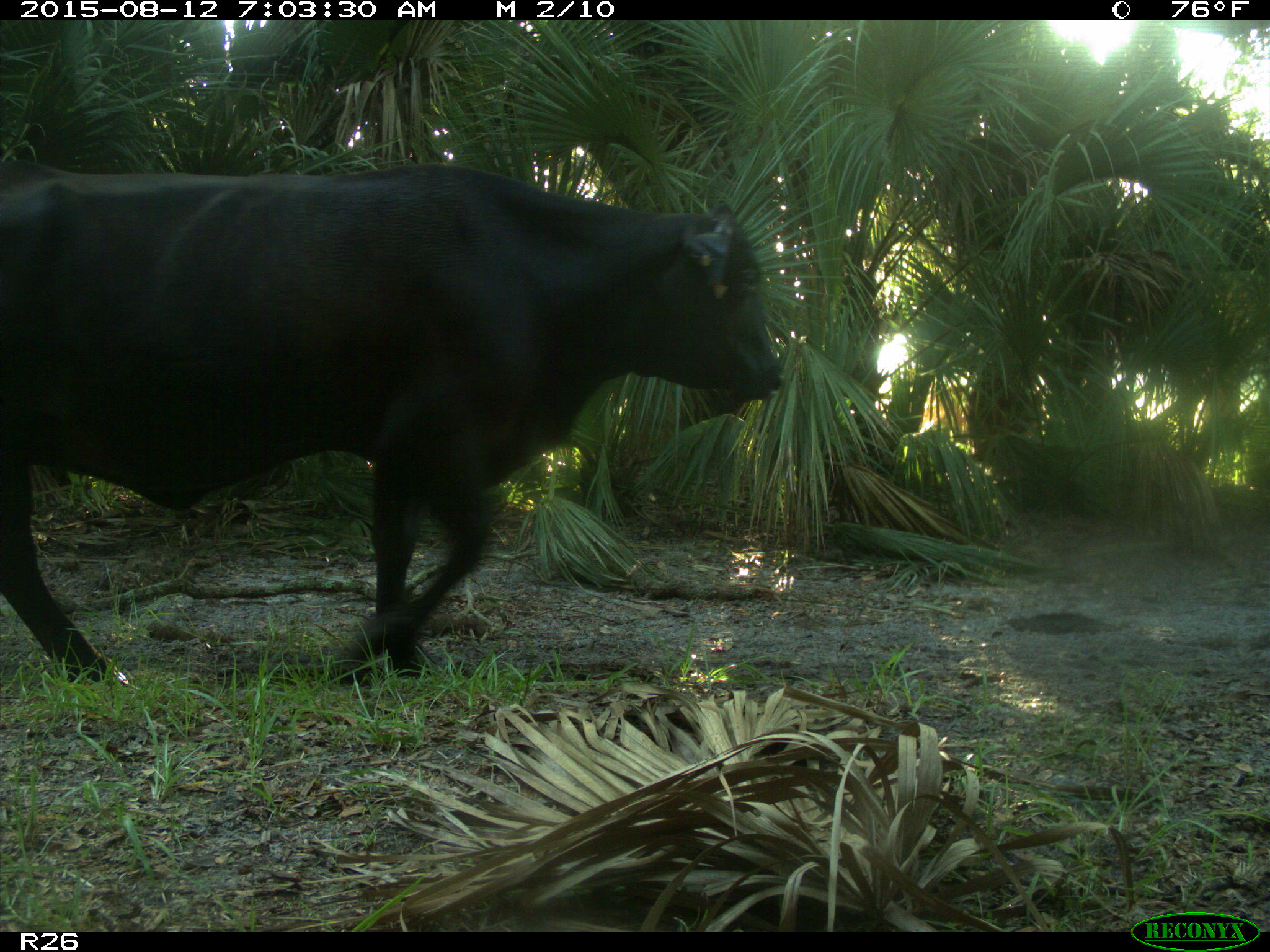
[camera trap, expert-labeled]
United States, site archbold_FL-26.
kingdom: Animalia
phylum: Chordata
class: Mammalia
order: Artiodactyla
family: Bovidae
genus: Bos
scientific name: Bos taurus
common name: domestic cow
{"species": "Bos taurus (domestic cow)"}